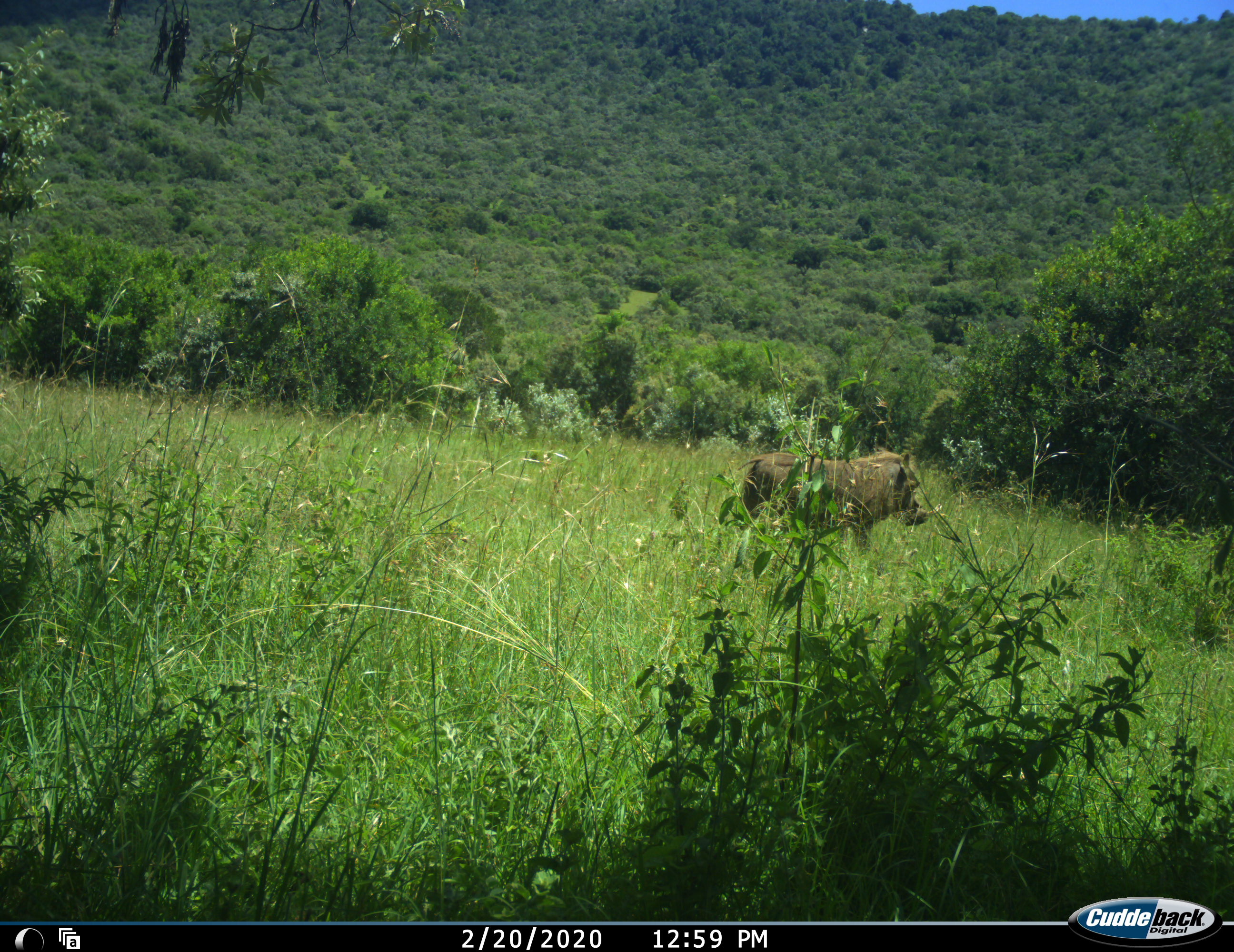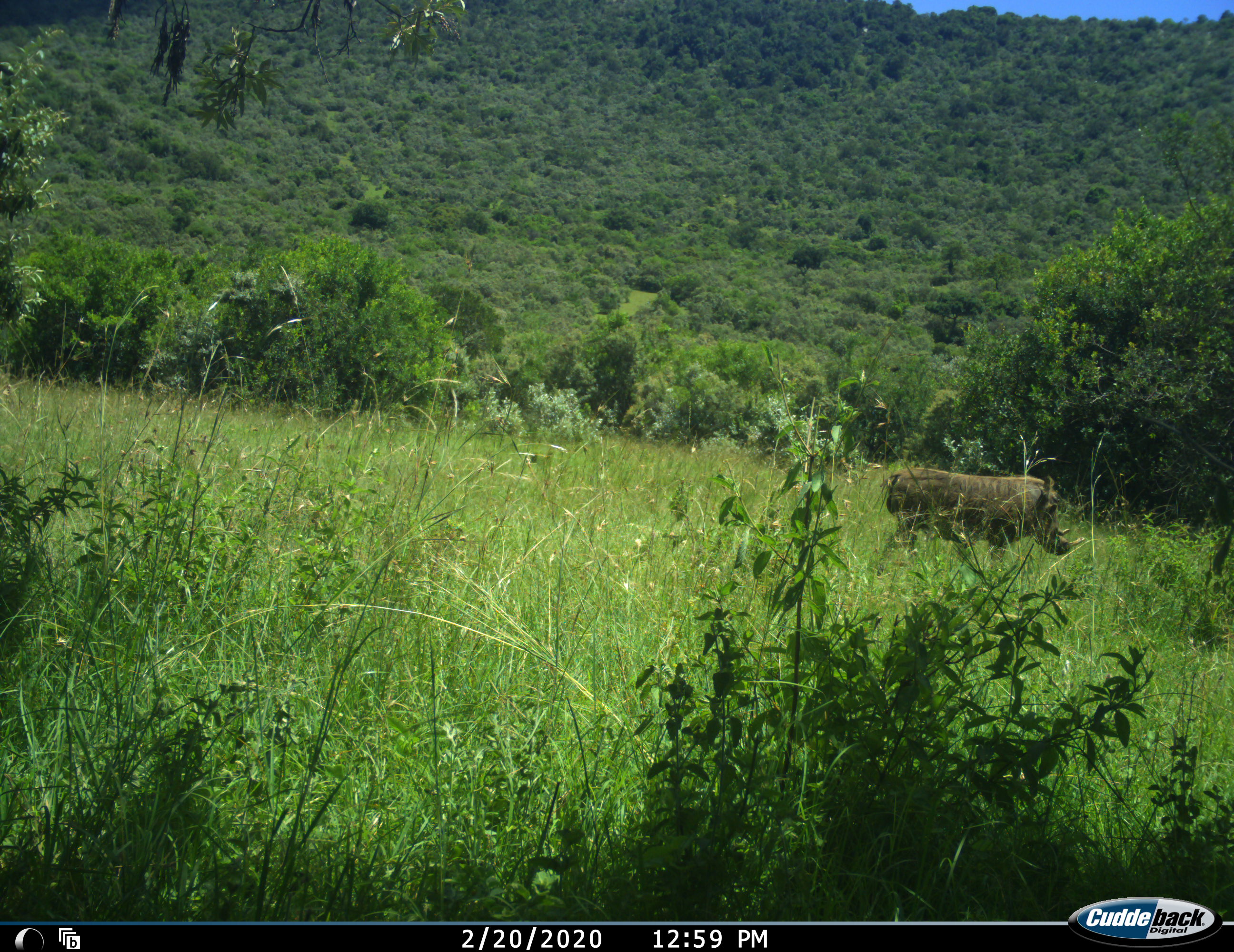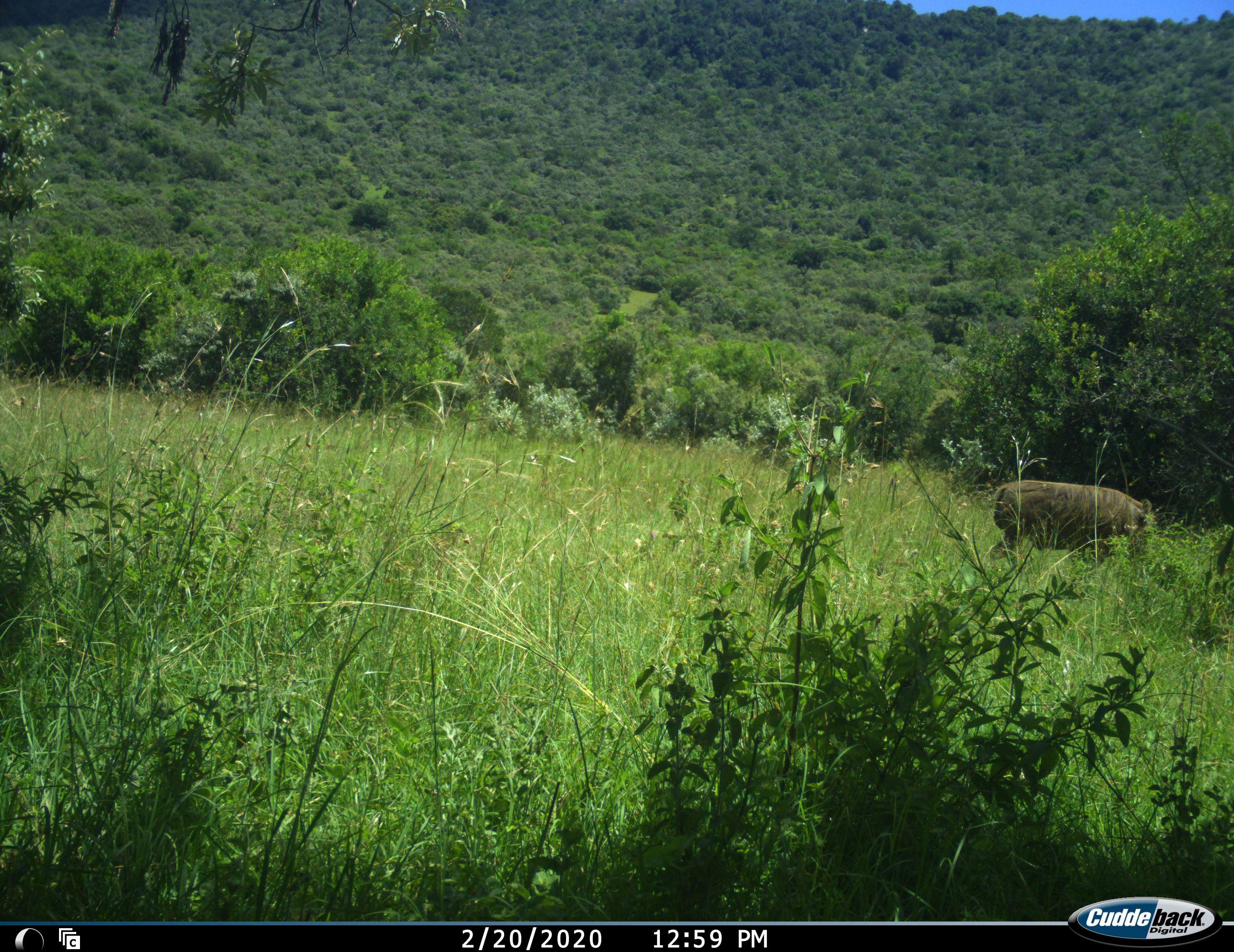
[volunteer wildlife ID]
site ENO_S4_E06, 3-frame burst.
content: unidentified animal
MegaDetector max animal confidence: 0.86